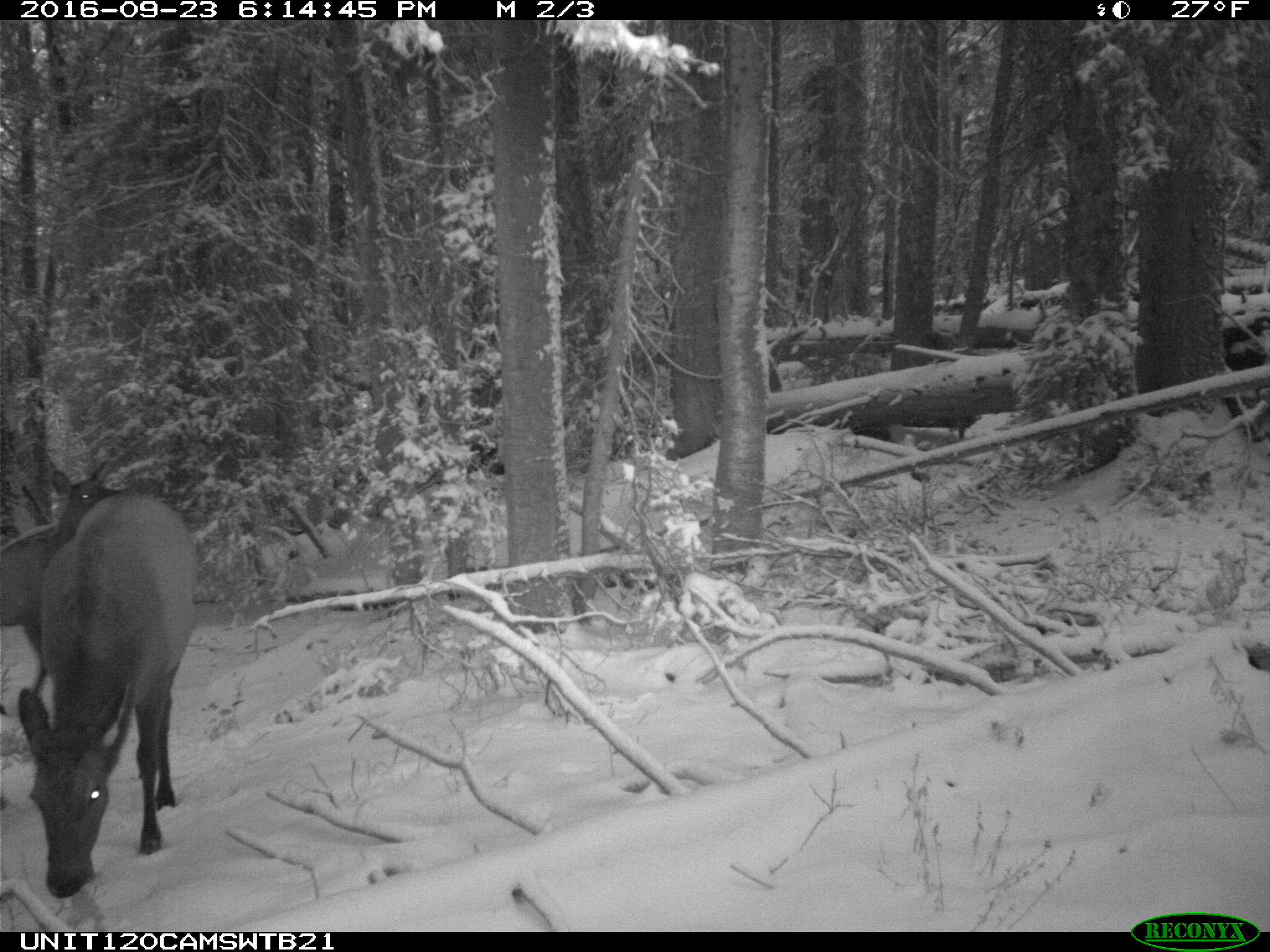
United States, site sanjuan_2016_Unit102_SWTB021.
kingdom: Animalia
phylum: Chordata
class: Mammalia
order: Artiodactyla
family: Cervidae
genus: Cervus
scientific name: Cervus elaphus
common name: red deer